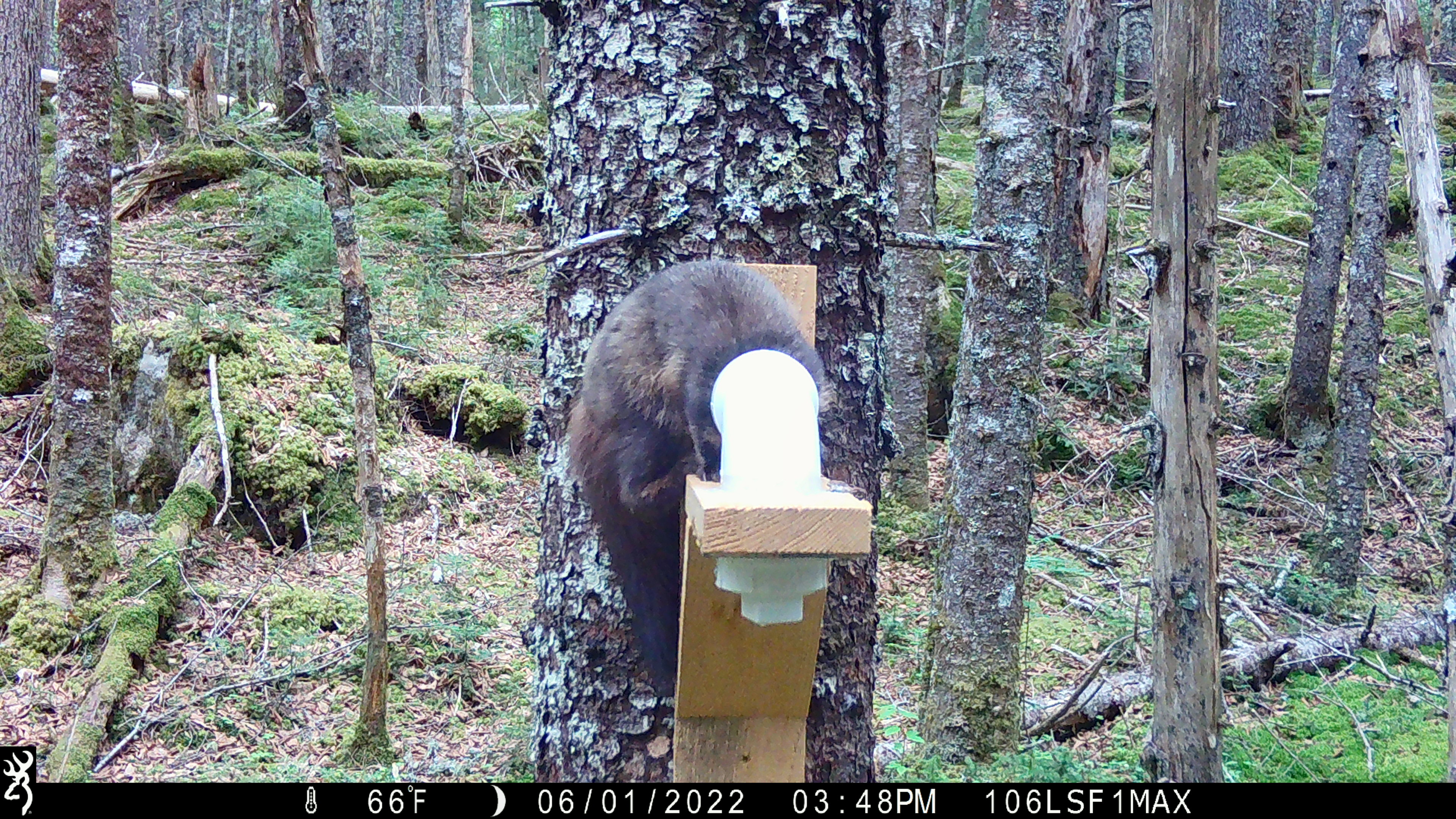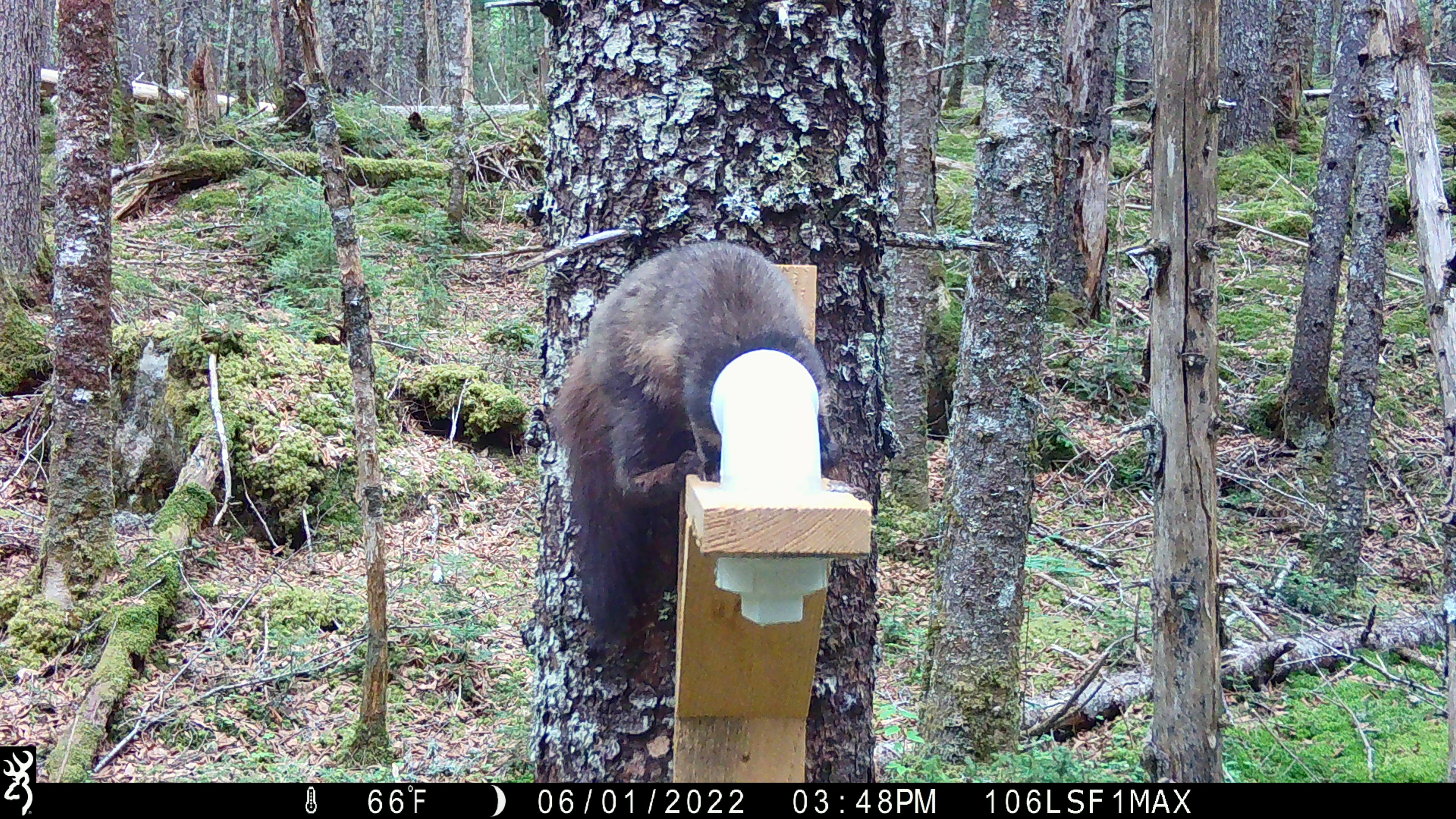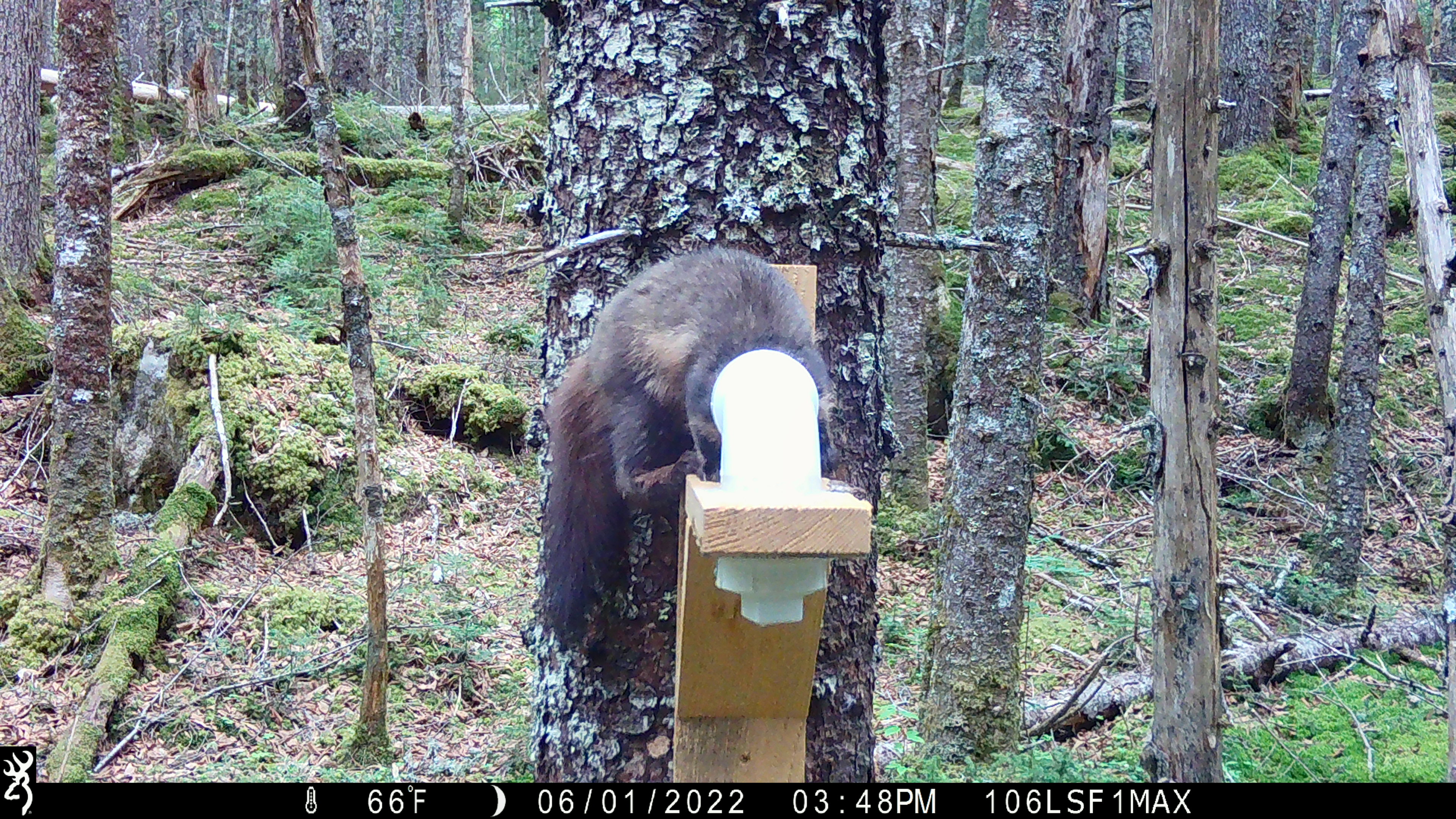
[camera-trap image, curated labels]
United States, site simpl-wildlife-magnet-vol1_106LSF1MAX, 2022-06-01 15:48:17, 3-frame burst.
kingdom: Animalia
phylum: Chordata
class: Mammalia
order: Carnivora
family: Mustelidae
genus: Martes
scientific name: Martes americana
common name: american marten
American marten (Martes americana).